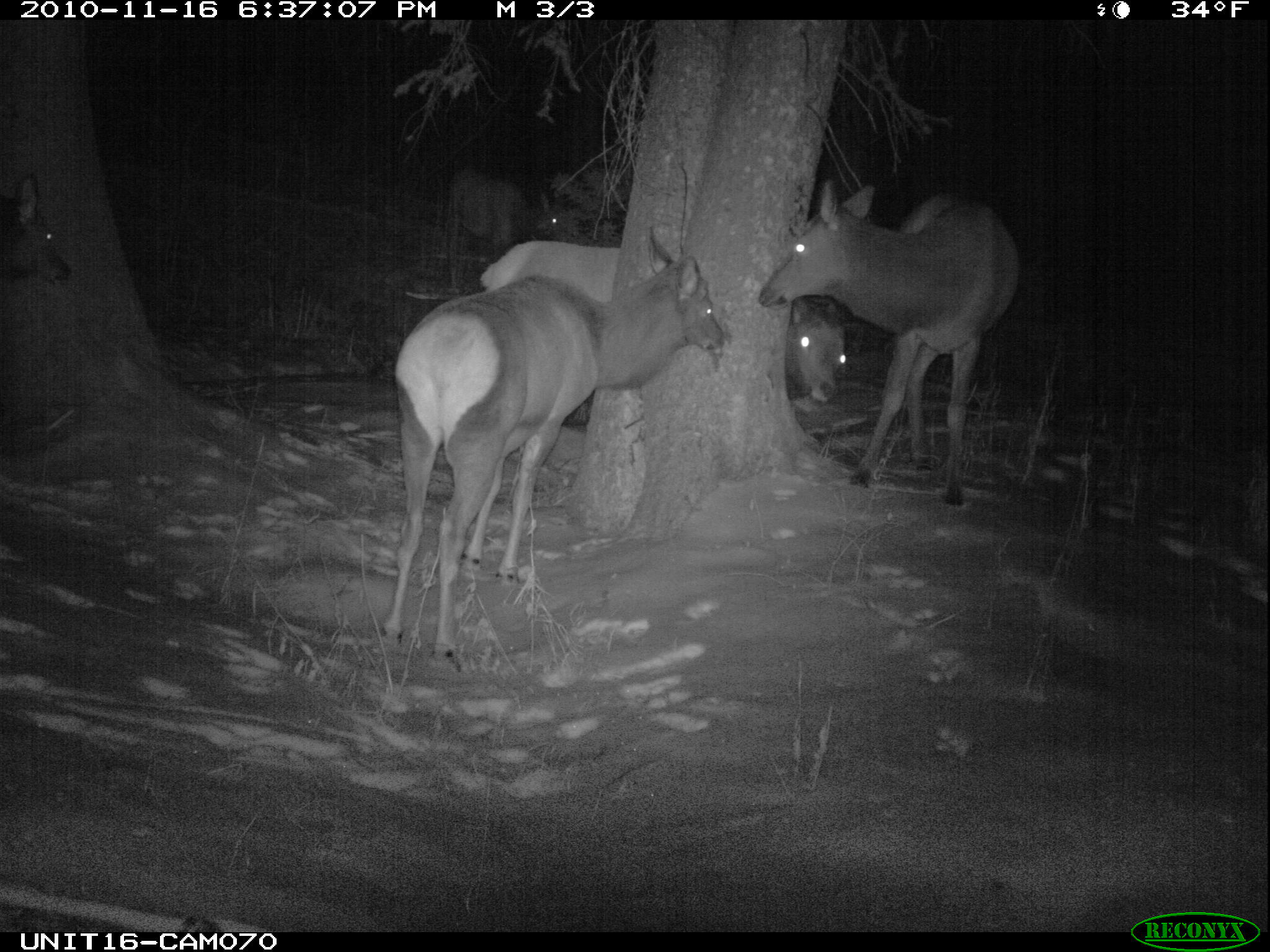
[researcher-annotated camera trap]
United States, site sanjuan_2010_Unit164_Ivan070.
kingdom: Animalia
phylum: Chordata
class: Mammalia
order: Artiodactyla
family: Cervidae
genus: Cervus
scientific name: Cervus elaphus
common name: red deer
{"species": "Cervus elaphus (red deer)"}